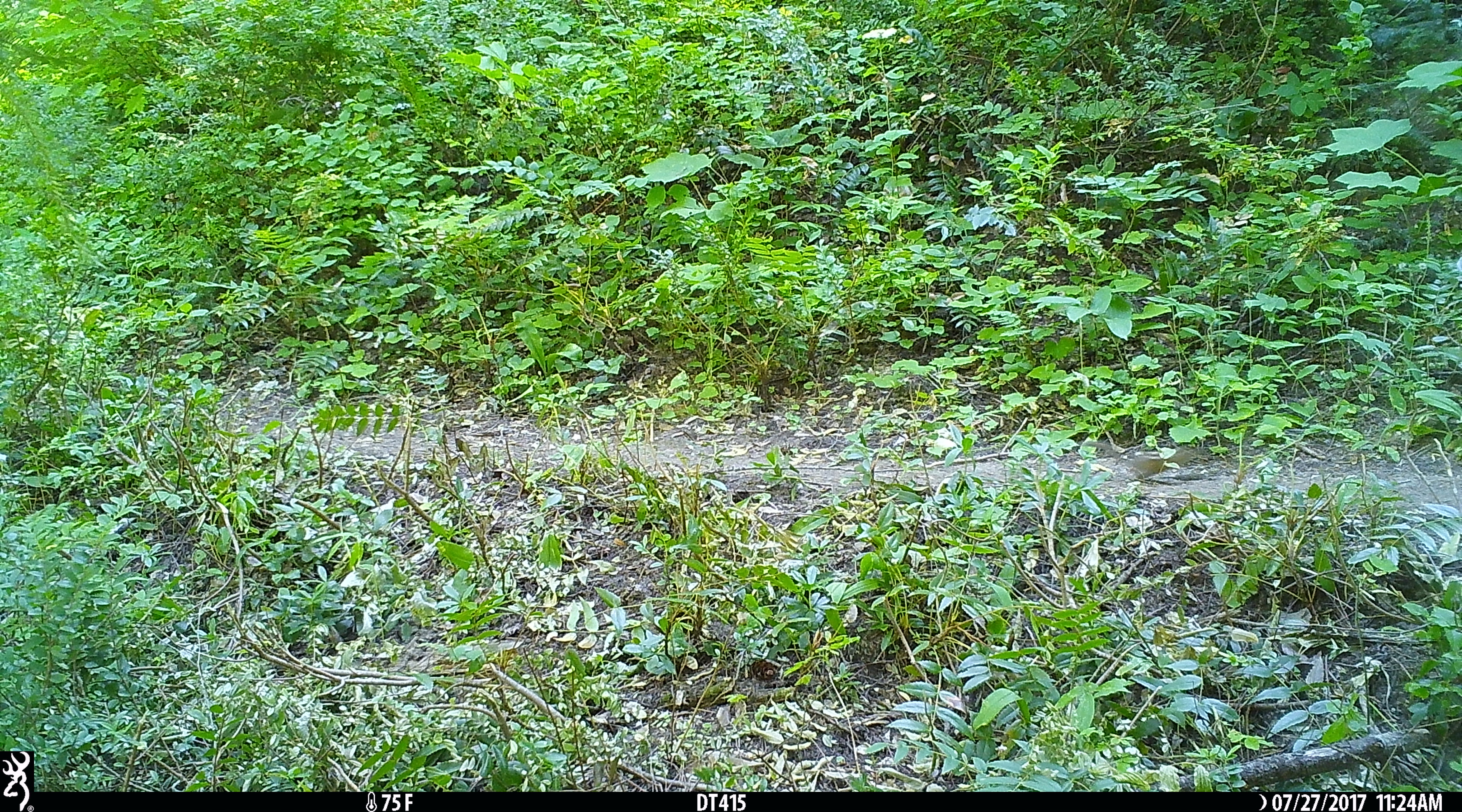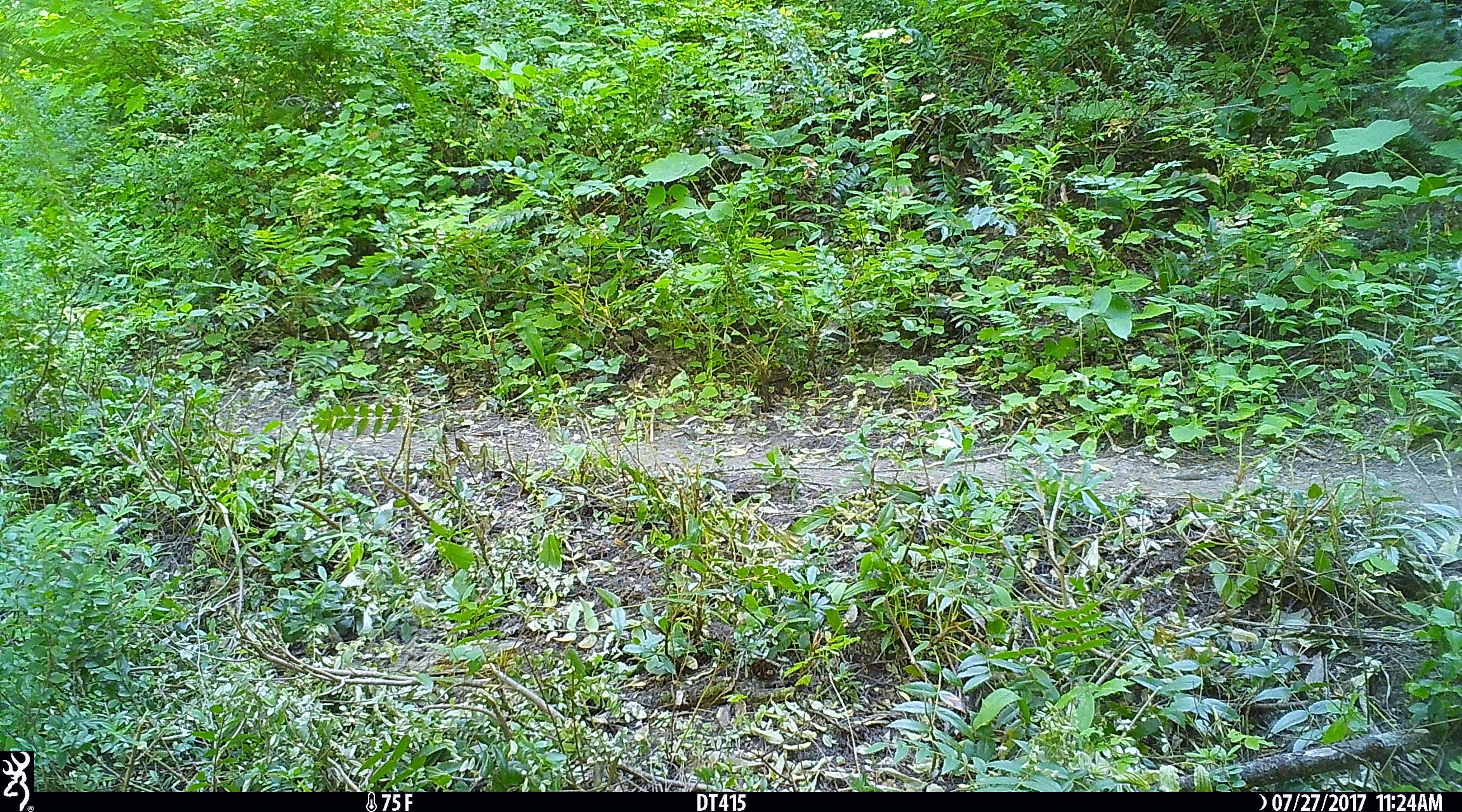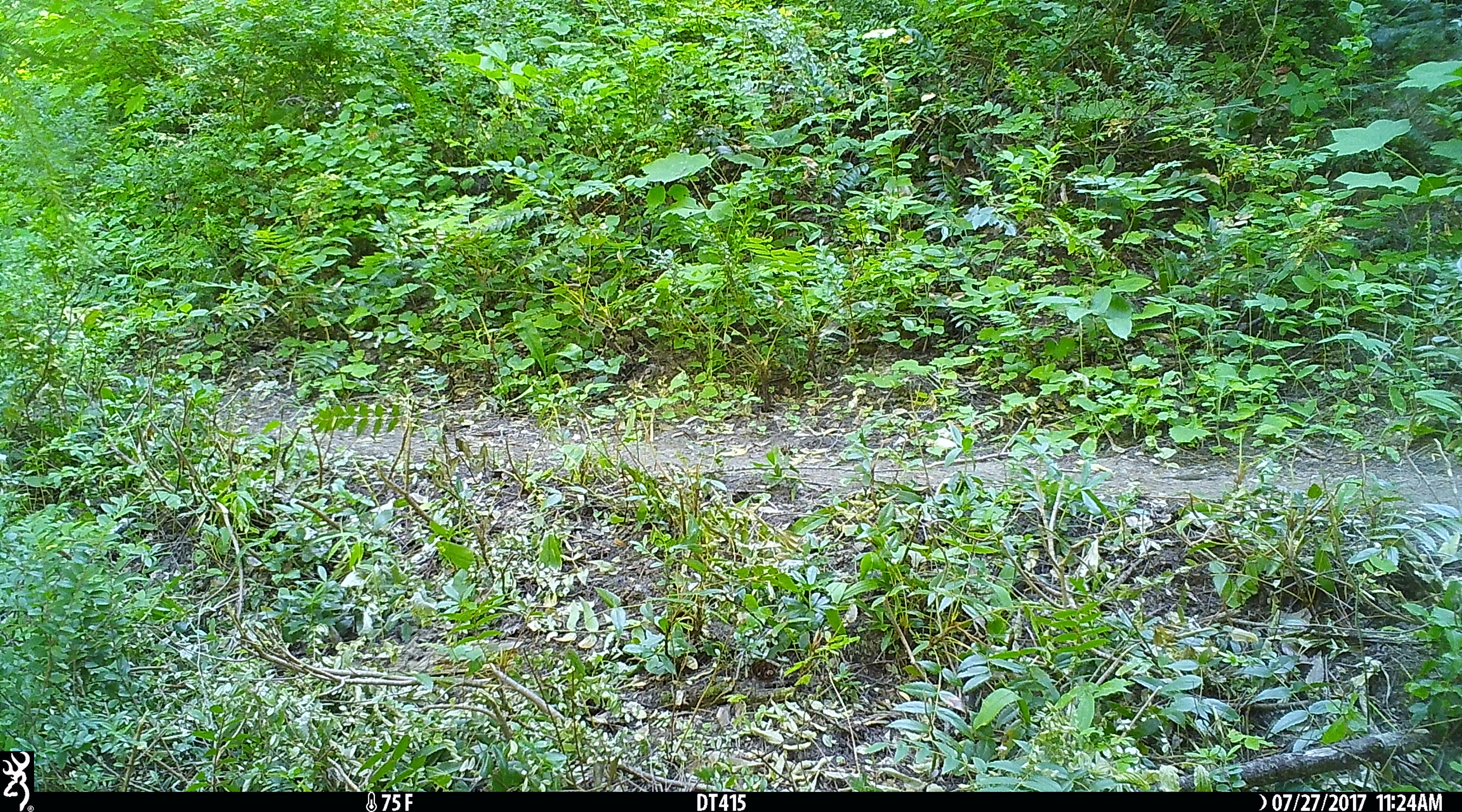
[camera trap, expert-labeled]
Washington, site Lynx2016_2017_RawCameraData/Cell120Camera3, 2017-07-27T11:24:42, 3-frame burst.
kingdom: Animalia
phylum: Chordata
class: Mammalia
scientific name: Mammalia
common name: small mammal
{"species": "small mammal (Mammalia)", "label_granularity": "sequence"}